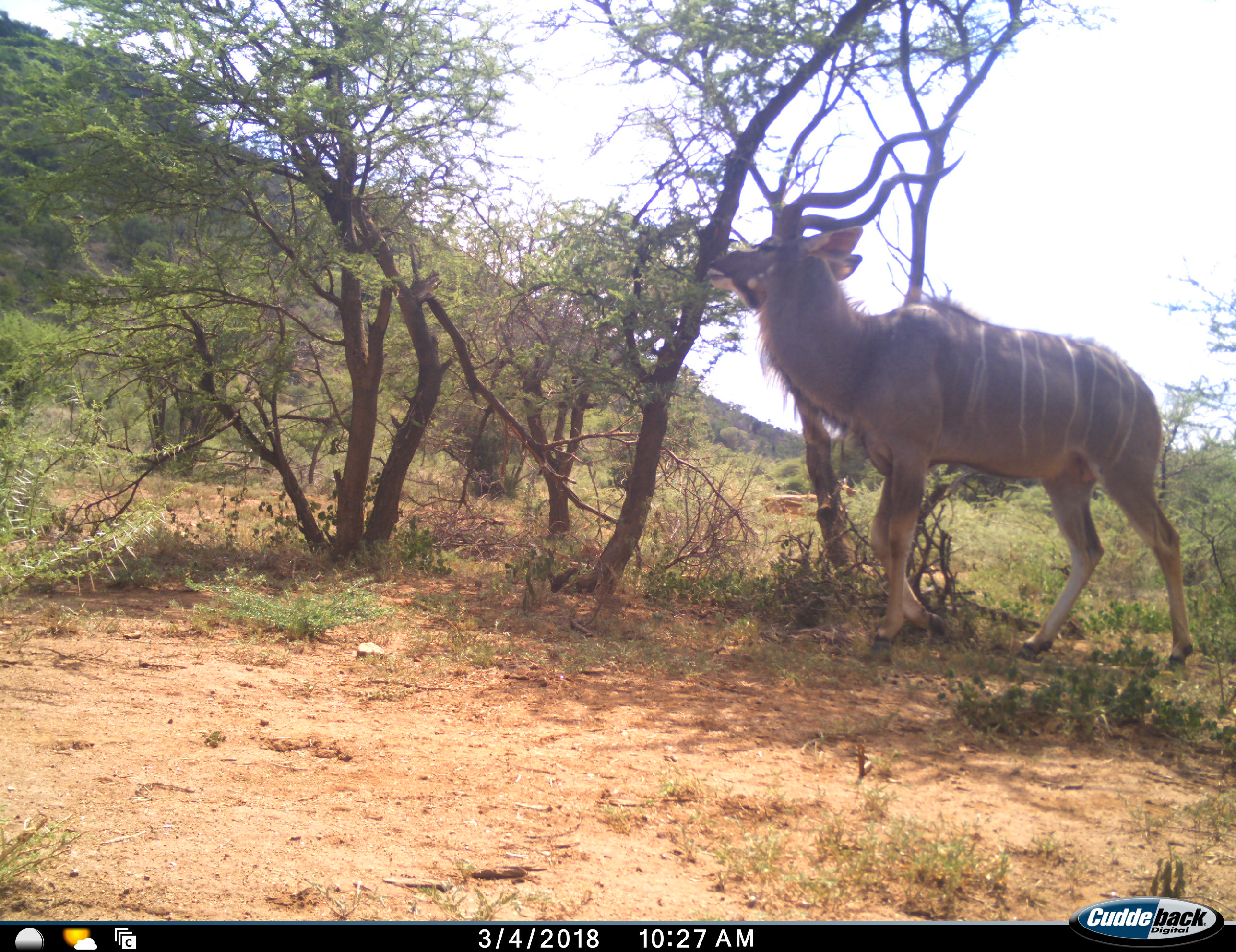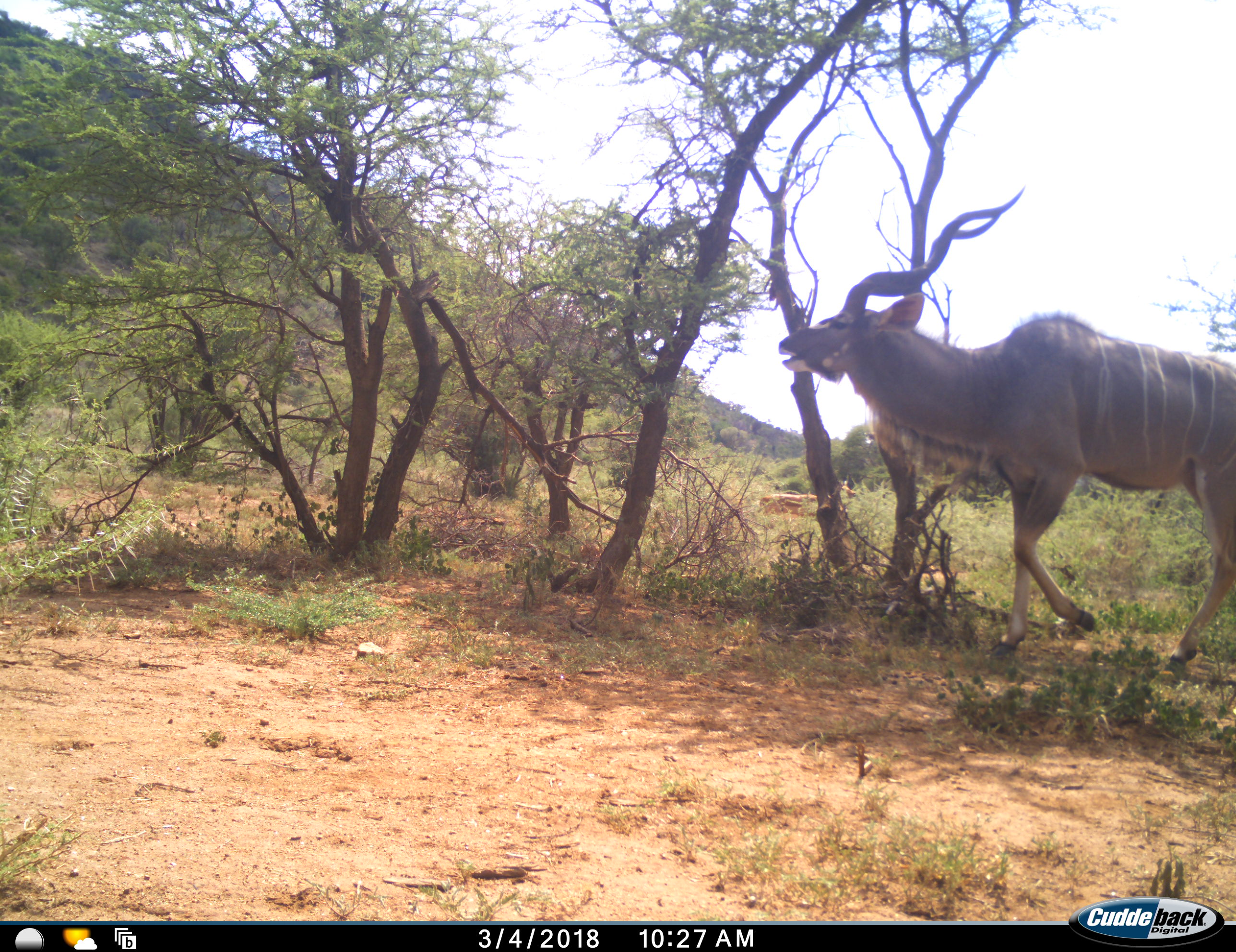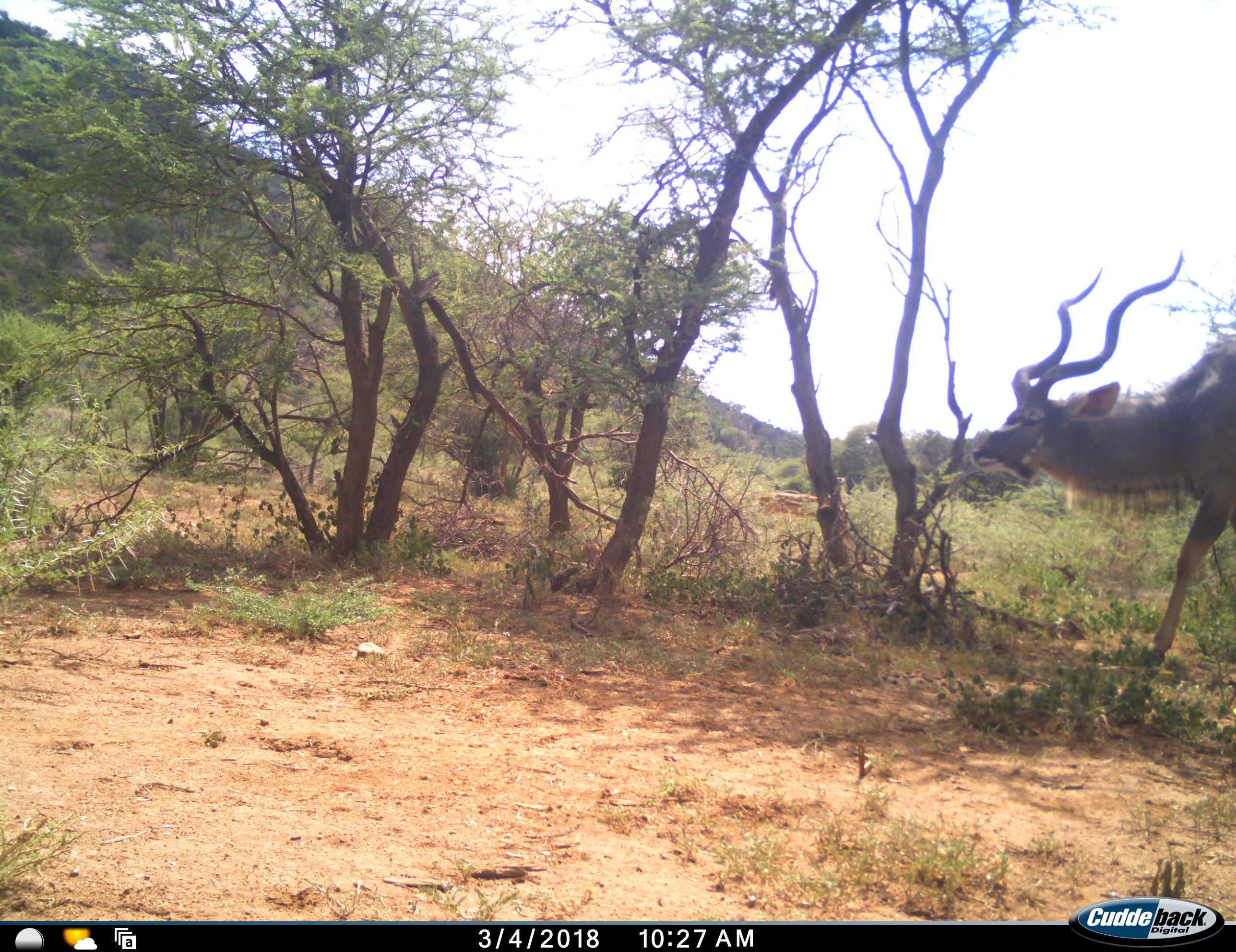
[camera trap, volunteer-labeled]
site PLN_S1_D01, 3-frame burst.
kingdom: Animalia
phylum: Chordata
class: Mammalia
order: Artiodactyla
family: Bovidae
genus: Aepyceros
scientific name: Aepyceros melampus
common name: impala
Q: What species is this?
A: Impala (Aepyceros melampus).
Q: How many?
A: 1.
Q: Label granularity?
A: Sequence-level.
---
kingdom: Animalia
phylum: Chordata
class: Mammalia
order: Artiodactyla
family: Bovidae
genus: Tragelaphus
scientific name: Tragelaphus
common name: kudu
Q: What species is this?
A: Kudu (Tragelaphus).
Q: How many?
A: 1.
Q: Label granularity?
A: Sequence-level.